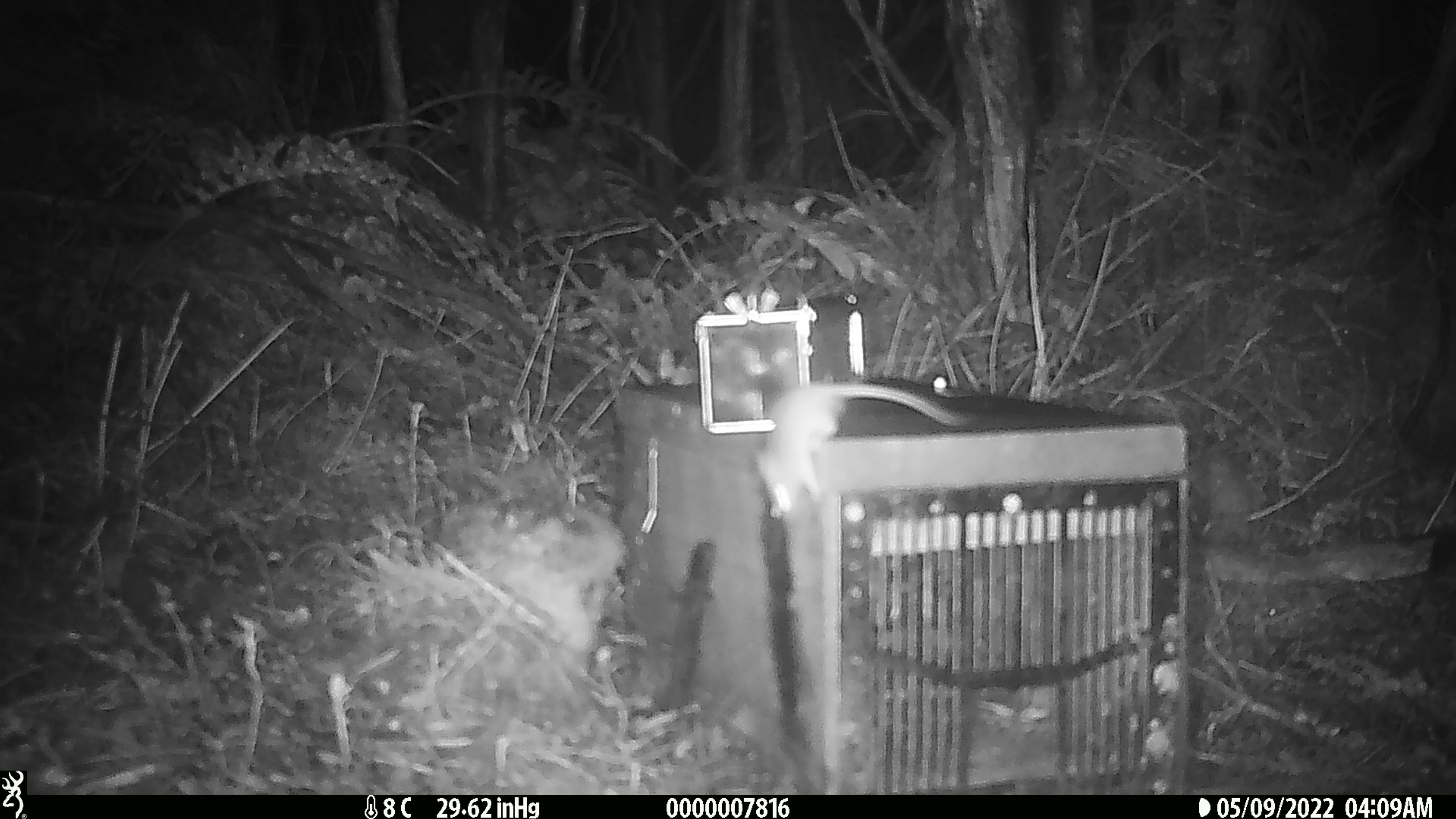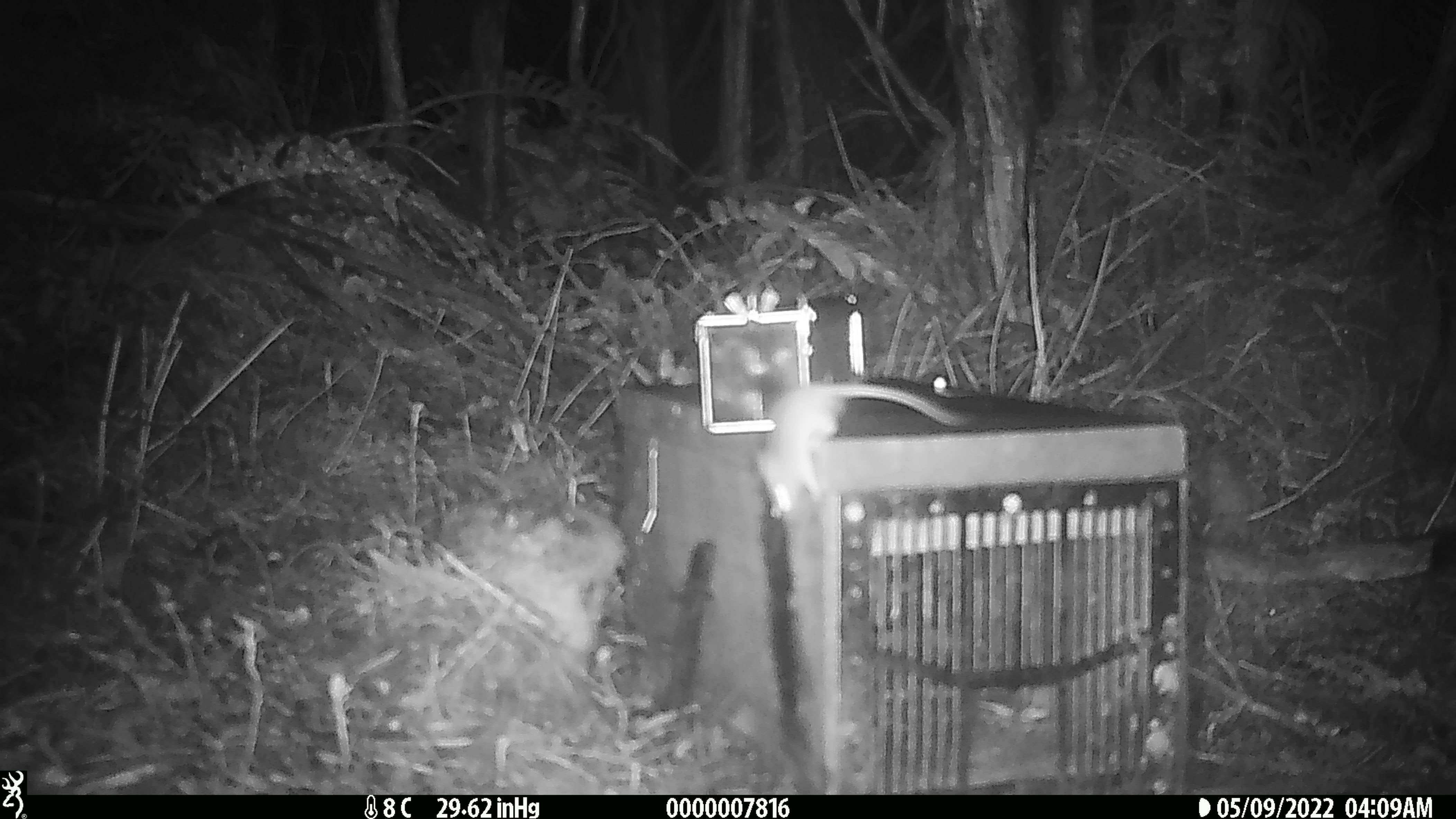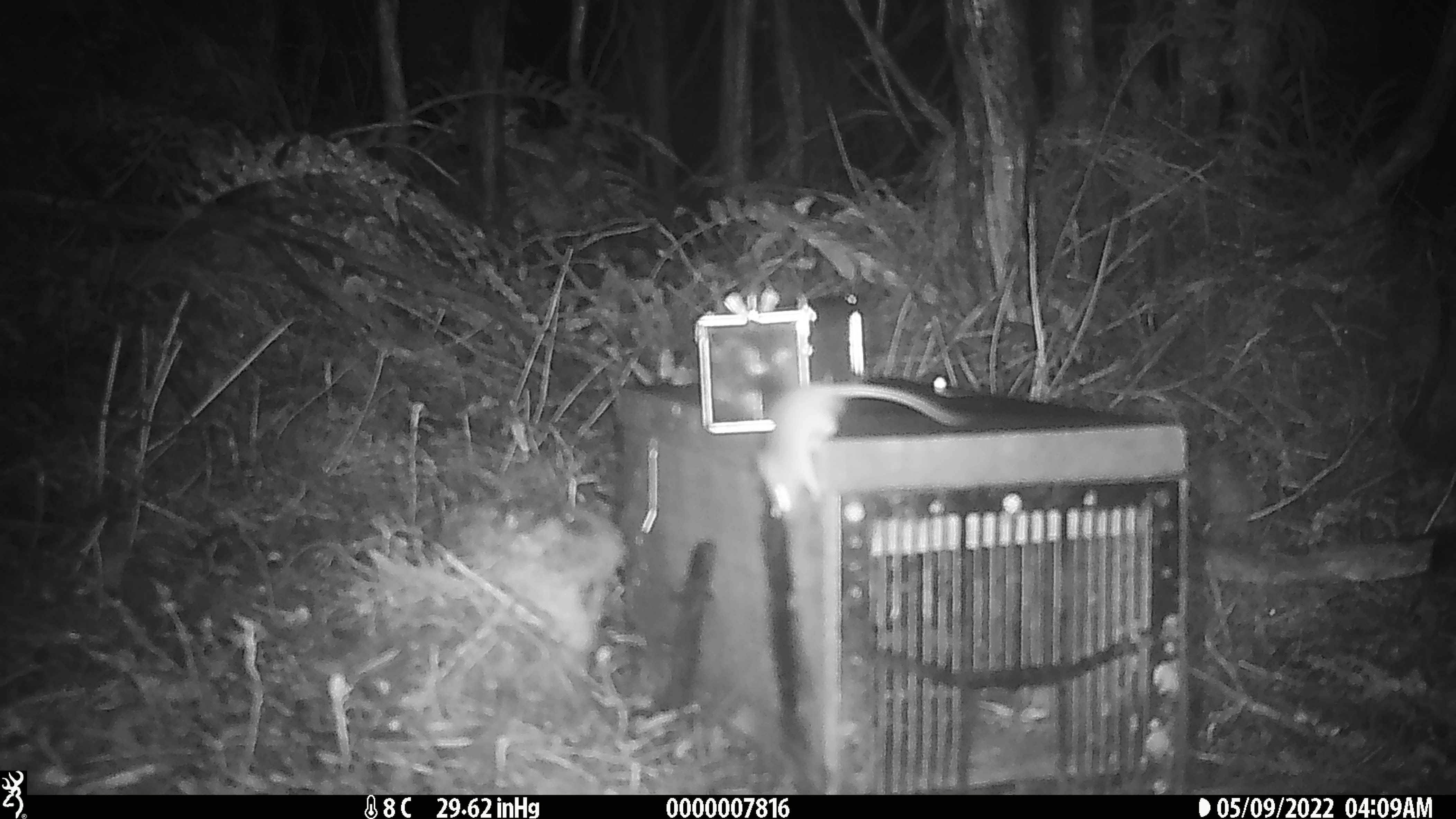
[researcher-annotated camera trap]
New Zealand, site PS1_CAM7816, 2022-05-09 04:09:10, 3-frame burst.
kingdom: Animalia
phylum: Chordata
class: Mammalia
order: Rodentia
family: Muridae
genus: Mus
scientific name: Mus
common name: mouse